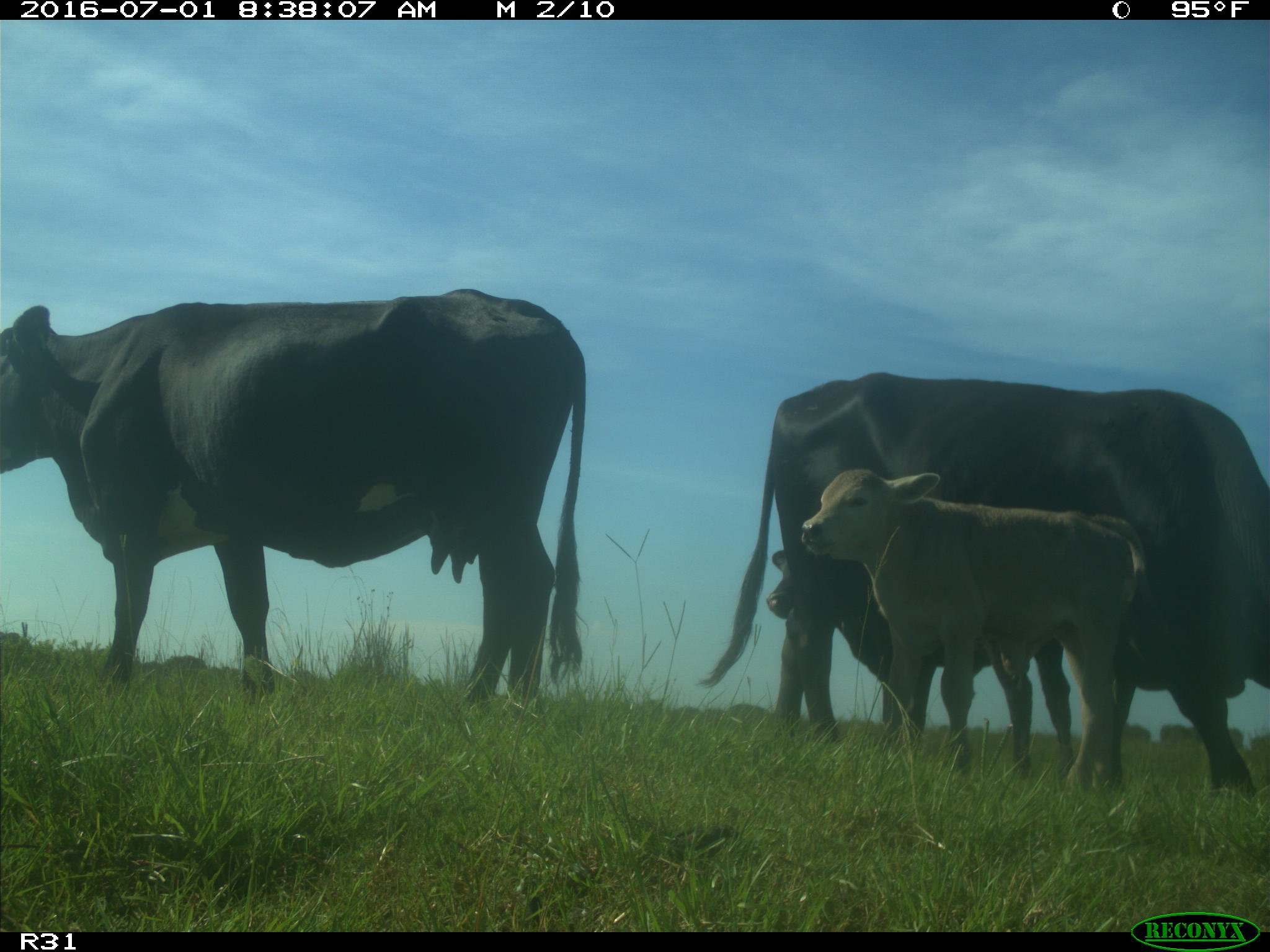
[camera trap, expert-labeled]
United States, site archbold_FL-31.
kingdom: Animalia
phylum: Chordata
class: Mammalia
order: Artiodactyla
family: Bovidae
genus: Bos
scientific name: Bos taurus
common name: domestic cow